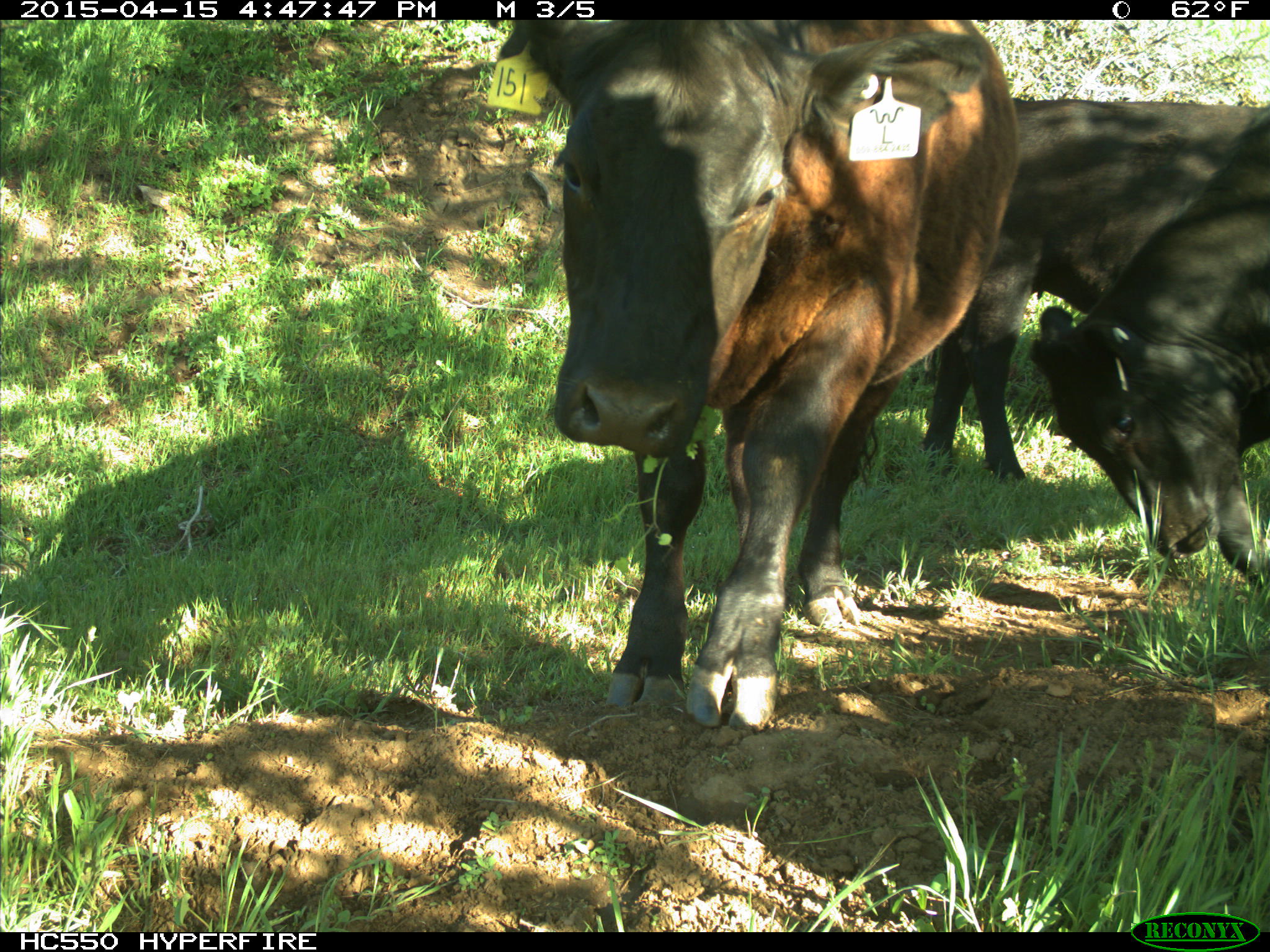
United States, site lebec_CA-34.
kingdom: Animalia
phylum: Chordata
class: Mammalia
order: Artiodactyla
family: Bovidae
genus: Bos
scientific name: Bos taurus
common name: domestic cow